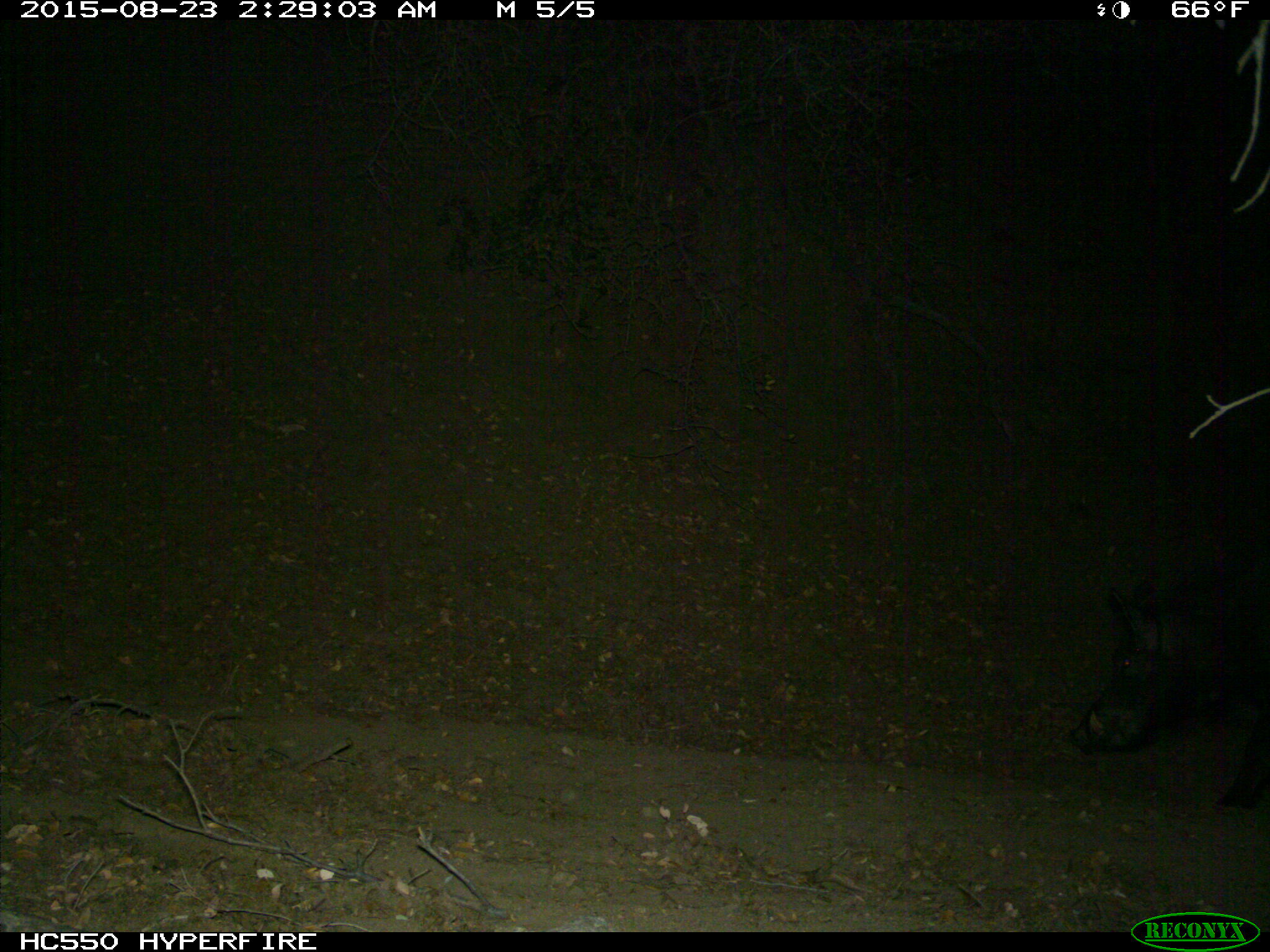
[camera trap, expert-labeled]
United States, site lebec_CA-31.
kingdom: Animalia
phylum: Chordata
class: Mammalia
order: Artiodactyla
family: Suidae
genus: Sus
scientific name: Sus scrofa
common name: wild boar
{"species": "Sus scrofa (wild boar)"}